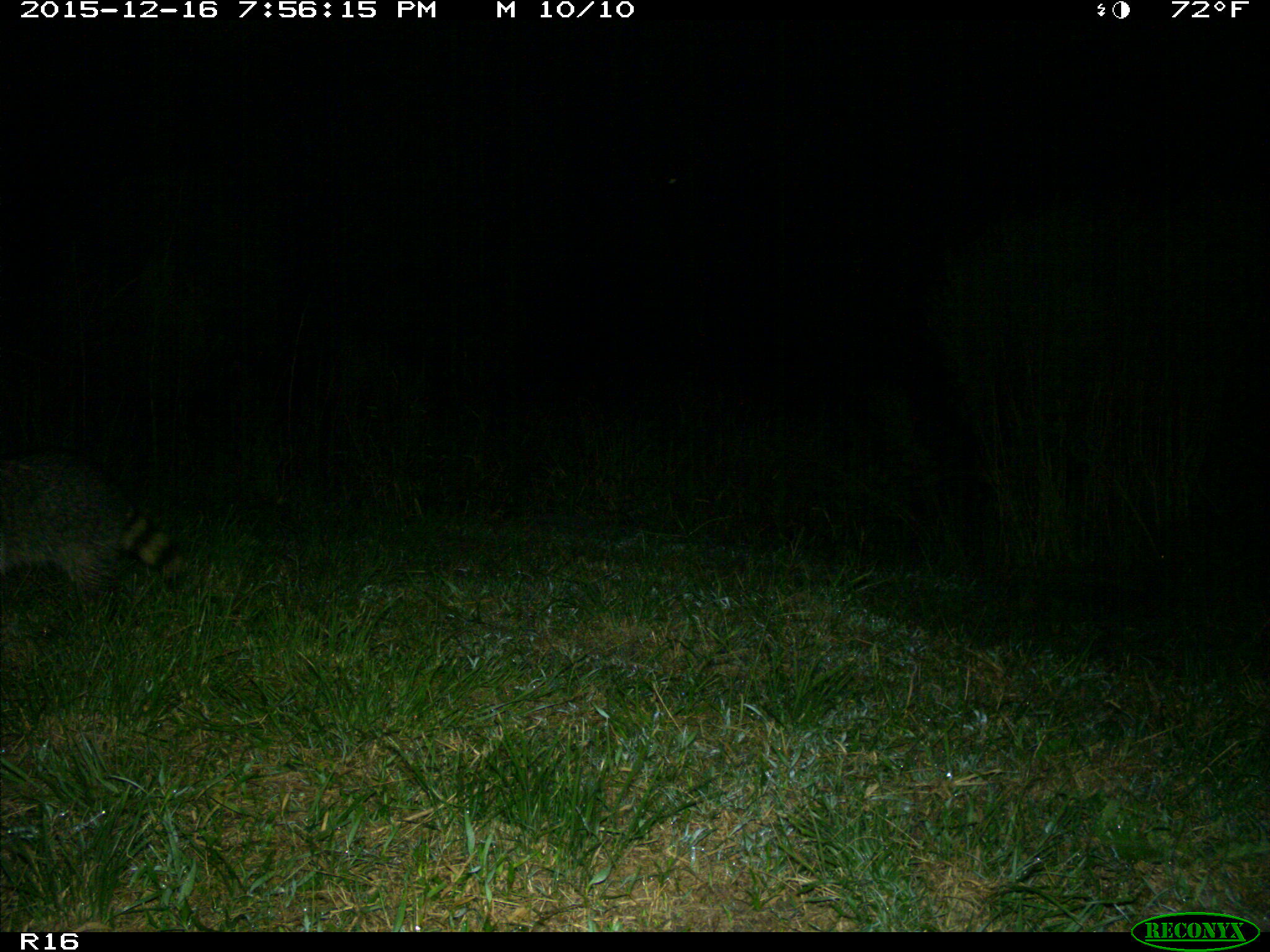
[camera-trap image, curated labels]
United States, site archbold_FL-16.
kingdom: Animalia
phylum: Chordata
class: Mammalia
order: Carnivora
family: Procyonidae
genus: Procyon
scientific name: Procyon lotor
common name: common raccoon